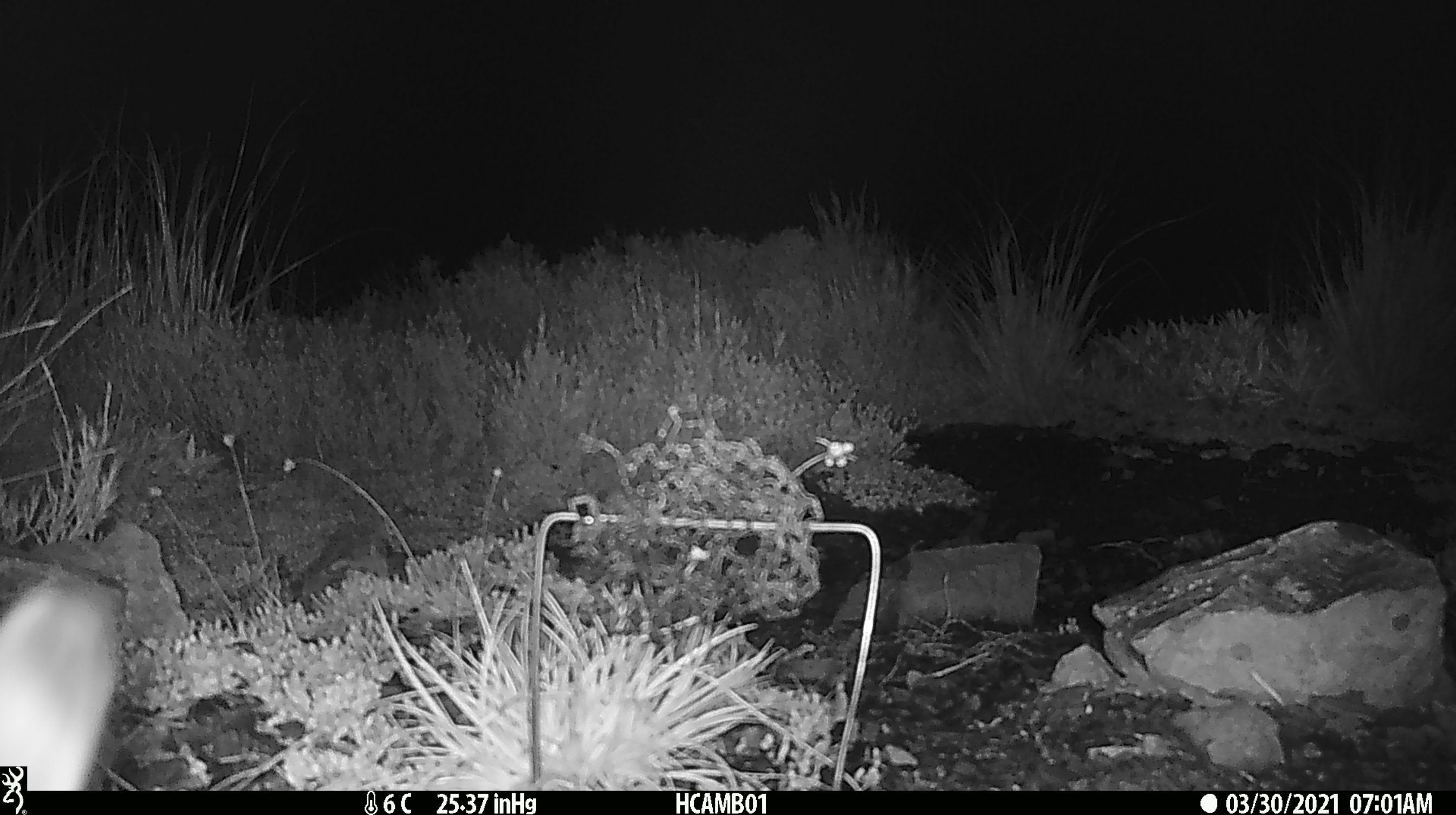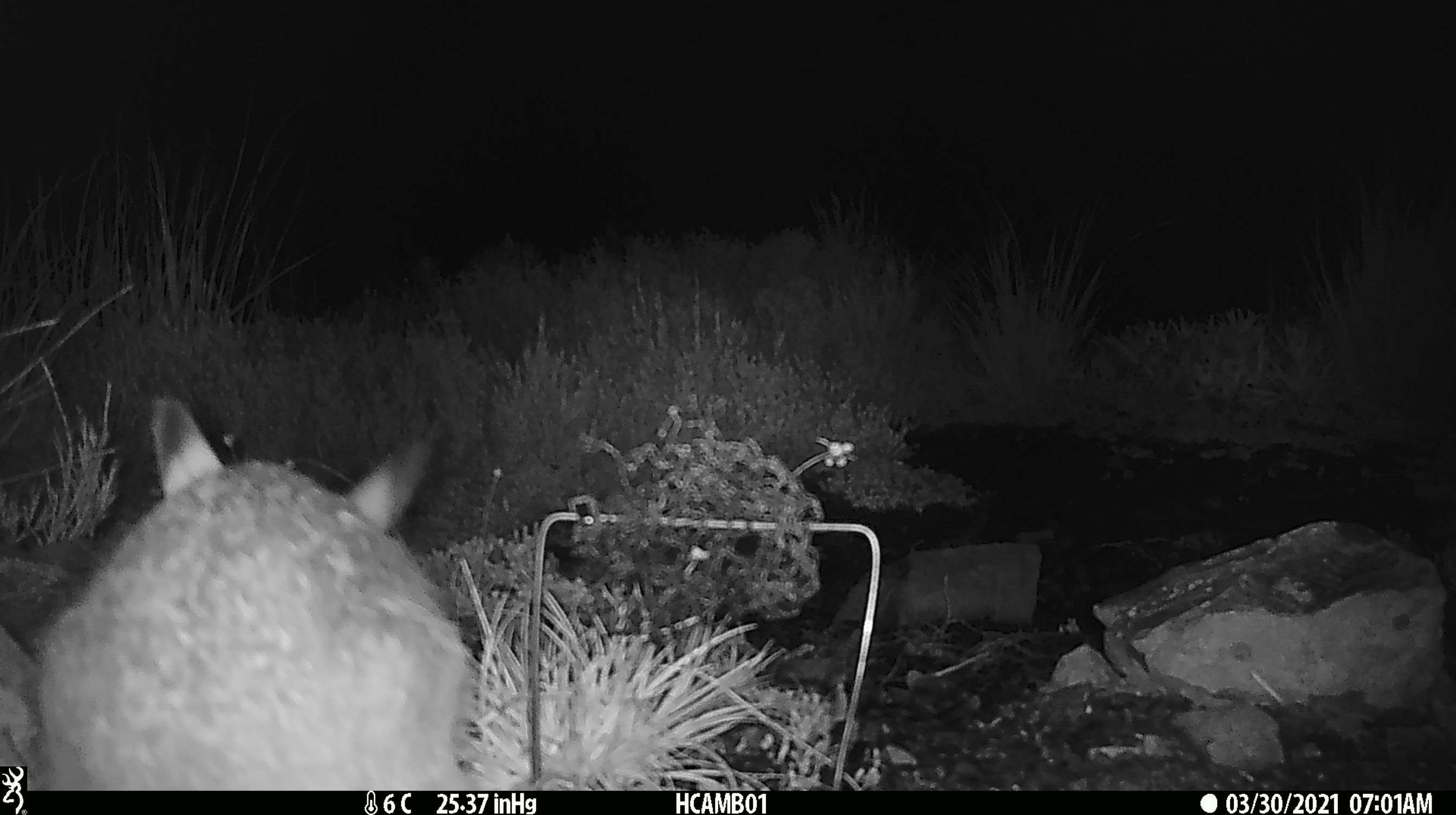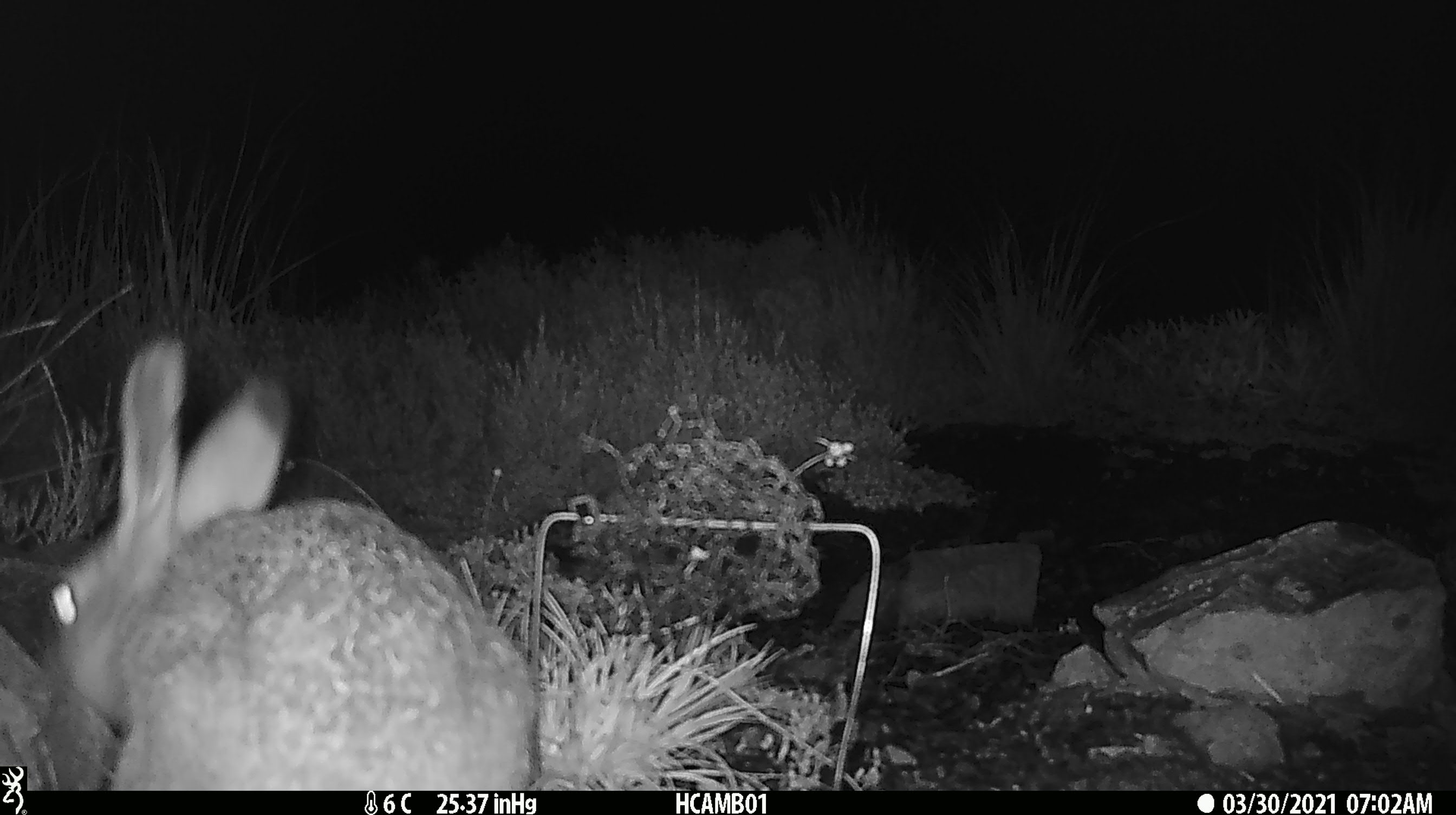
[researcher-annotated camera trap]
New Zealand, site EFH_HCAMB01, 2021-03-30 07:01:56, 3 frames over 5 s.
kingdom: Animalia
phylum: Chordata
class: Mammalia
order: Lagomorpha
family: Leporidae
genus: Oryctolagus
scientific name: Oryctolagus cuniculus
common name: european rabbit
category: rabbit